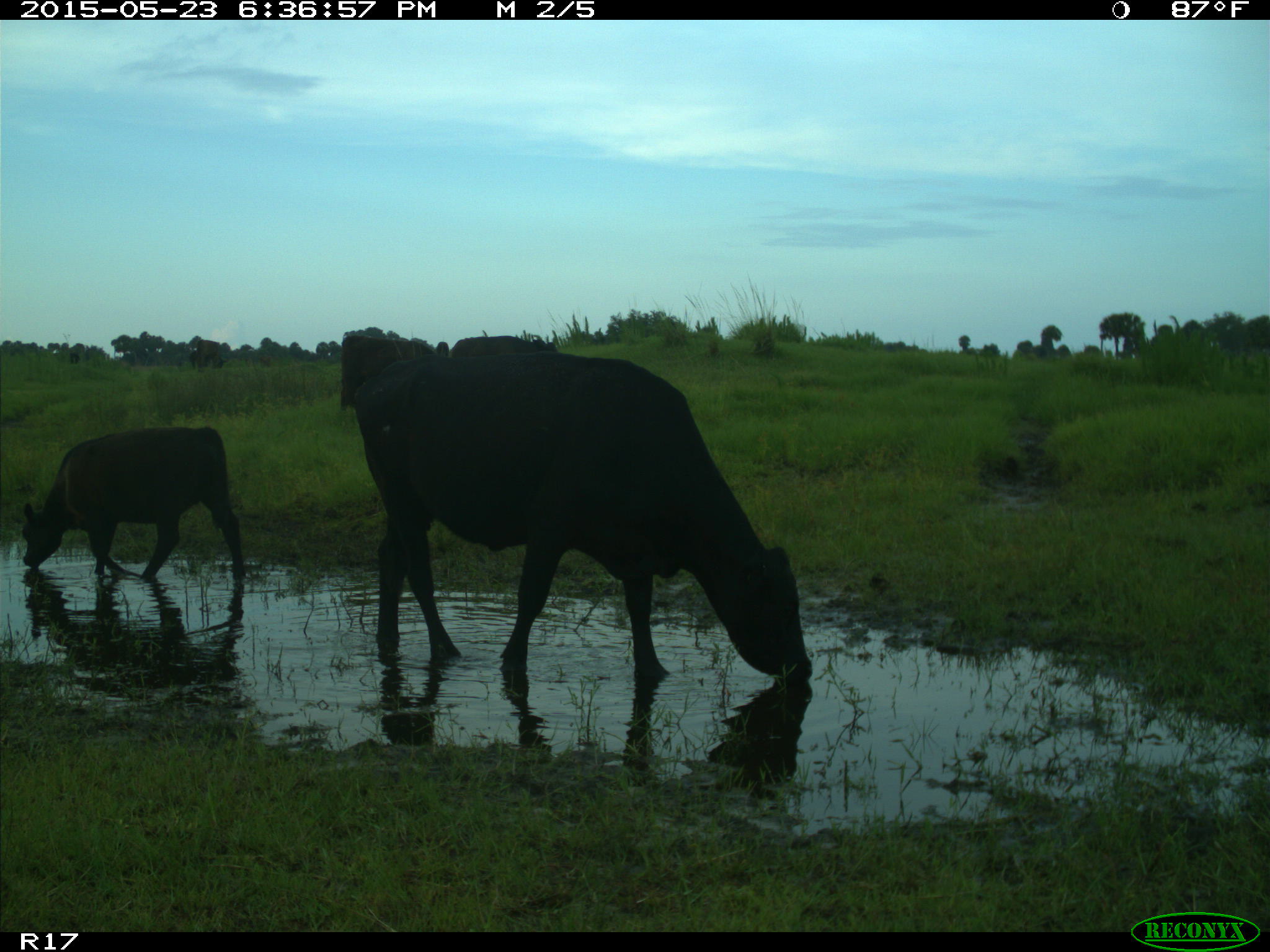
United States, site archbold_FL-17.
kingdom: Animalia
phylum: Chordata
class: Mammalia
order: Artiodactyla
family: Bovidae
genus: Bos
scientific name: Bos taurus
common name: domestic cow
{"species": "Bos taurus (domestic cow)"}